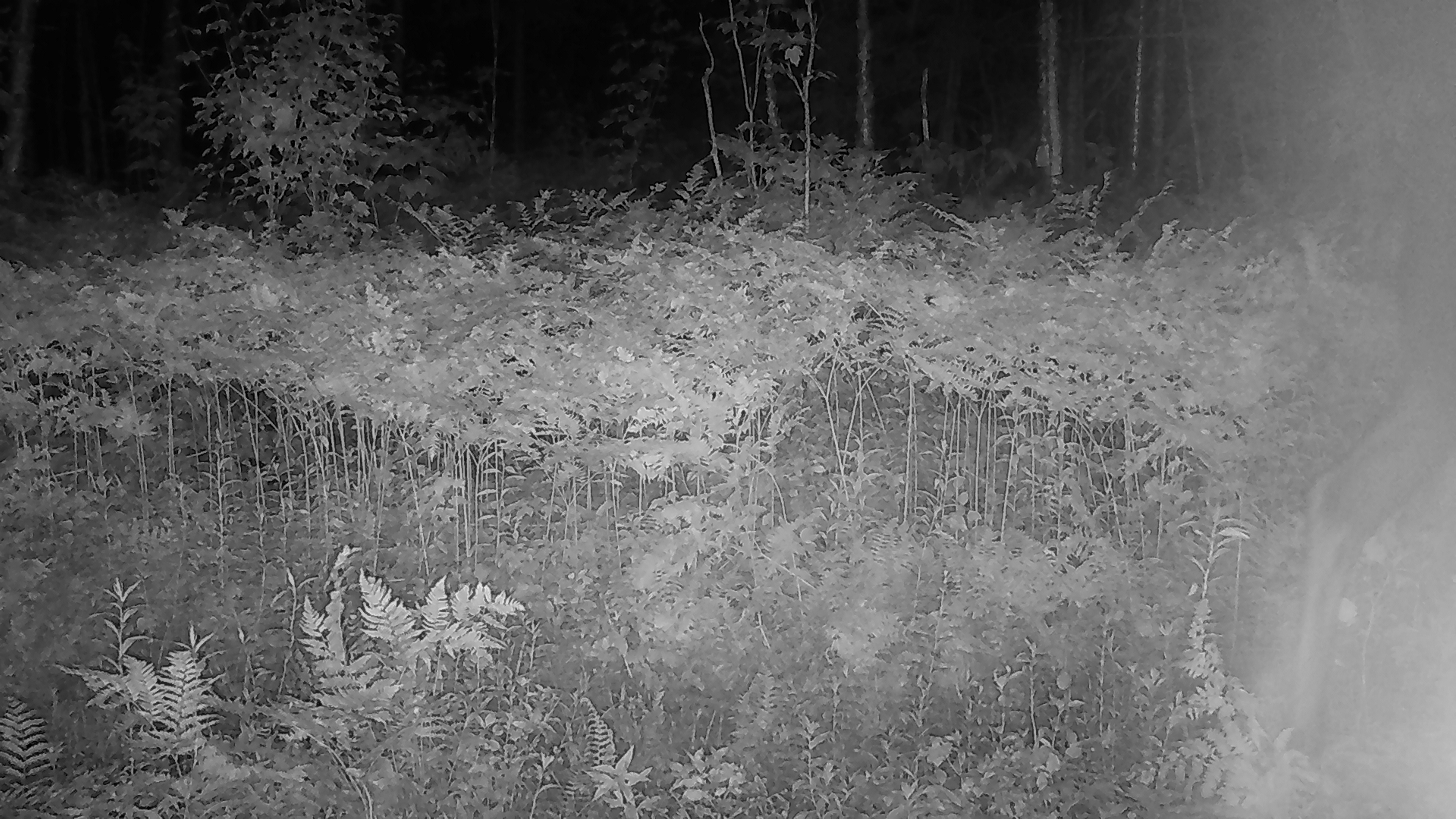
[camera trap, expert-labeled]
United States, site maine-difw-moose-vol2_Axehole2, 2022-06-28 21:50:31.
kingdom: Animalia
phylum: Chordata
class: Mammalia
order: Artiodactyla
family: Cervidae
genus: Alces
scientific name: Alces alces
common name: moose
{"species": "moose (Alces alces)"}